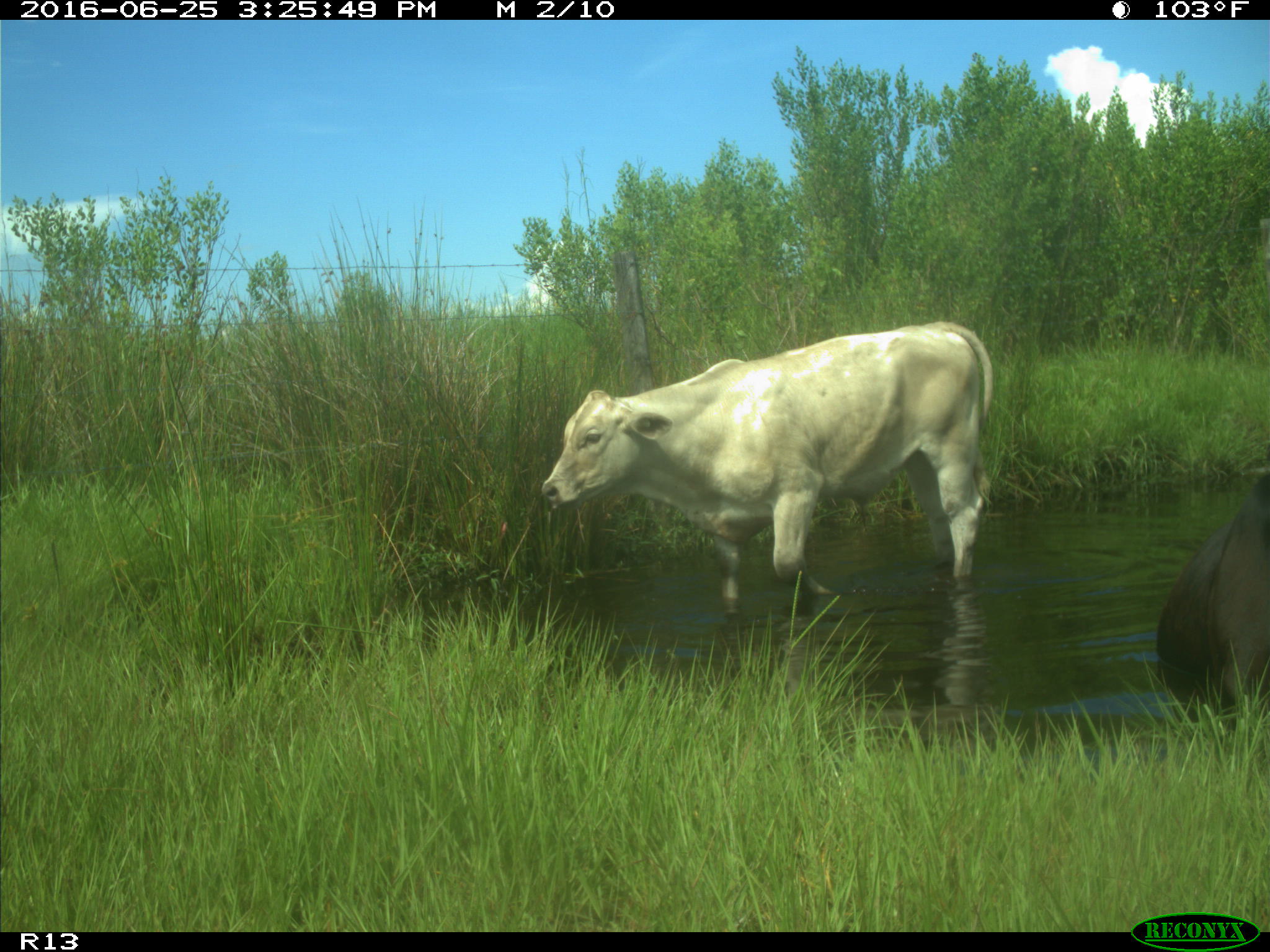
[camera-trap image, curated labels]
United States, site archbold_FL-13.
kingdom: Animalia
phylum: Chordata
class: Mammalia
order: Artiodactyla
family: Bovidae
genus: Bos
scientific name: Bos taurus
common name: domestic cow